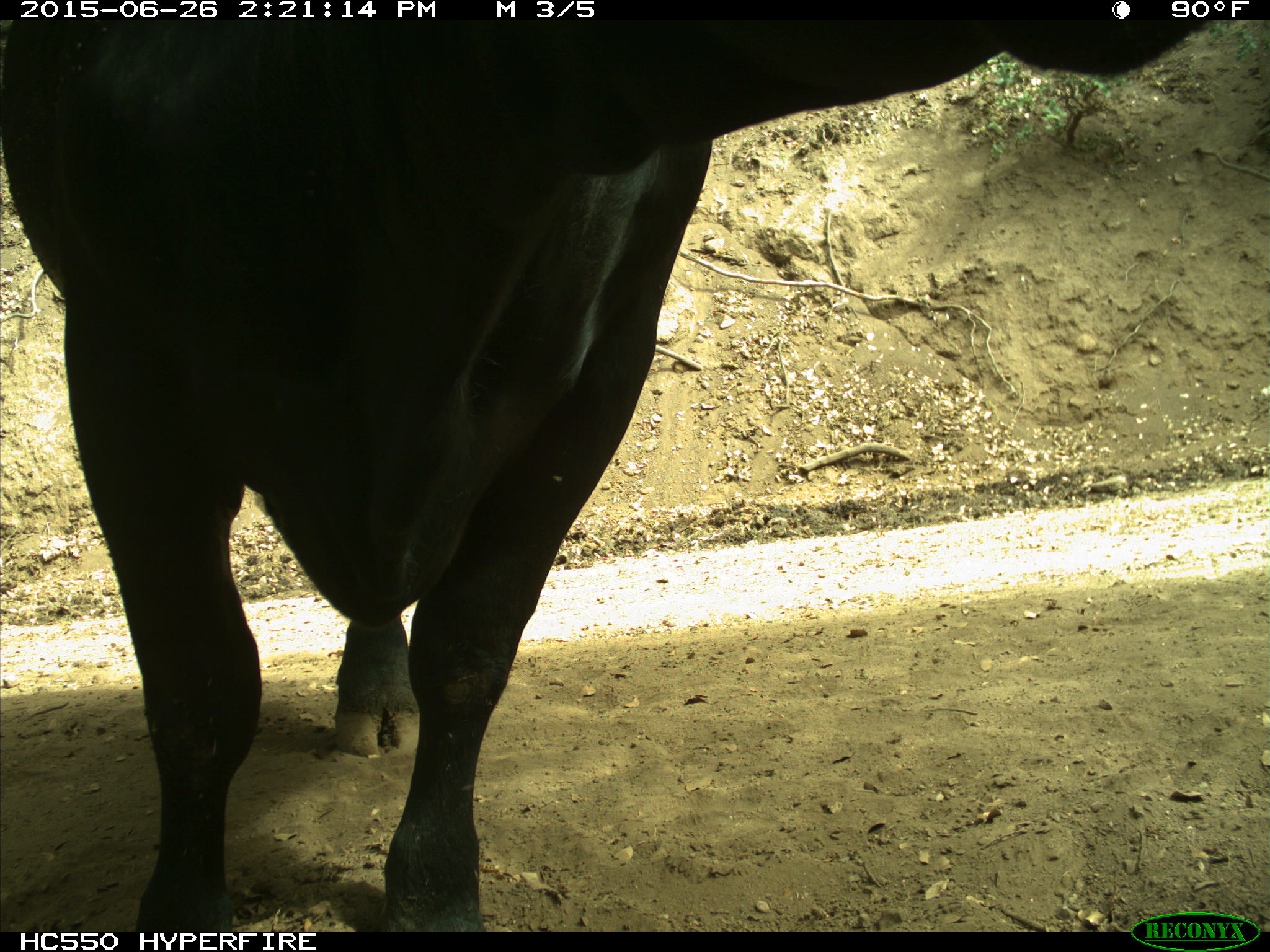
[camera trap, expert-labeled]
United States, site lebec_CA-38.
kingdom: Animalia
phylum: Chordata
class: Mammalia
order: Artiodactyla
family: Bovidae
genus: Bos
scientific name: Bos taurus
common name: domestic cow